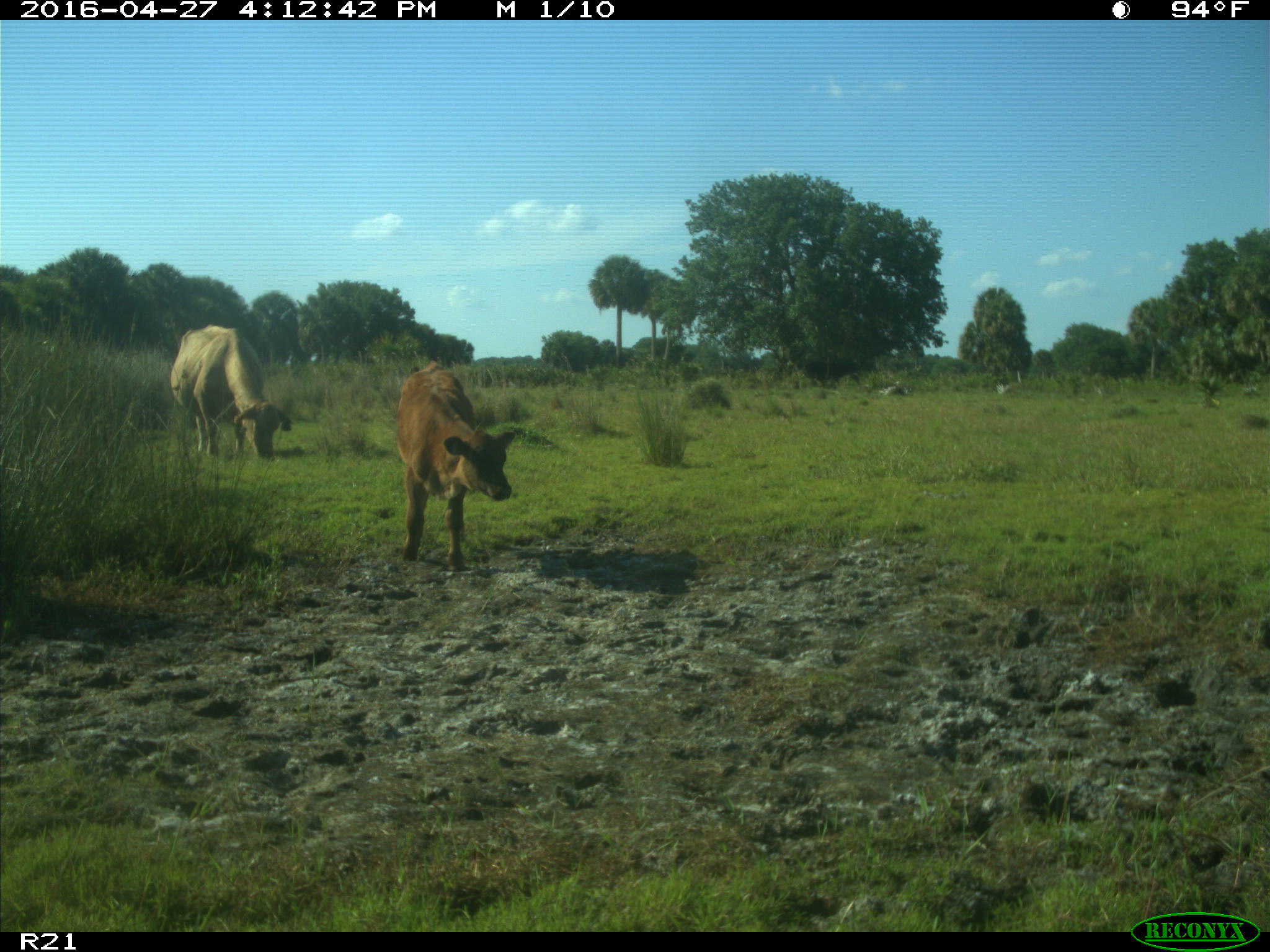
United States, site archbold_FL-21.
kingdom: Animalia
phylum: Chordata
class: Mammalia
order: Artiodactyla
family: Bovidae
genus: Bos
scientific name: Bos taurus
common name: domestic cow